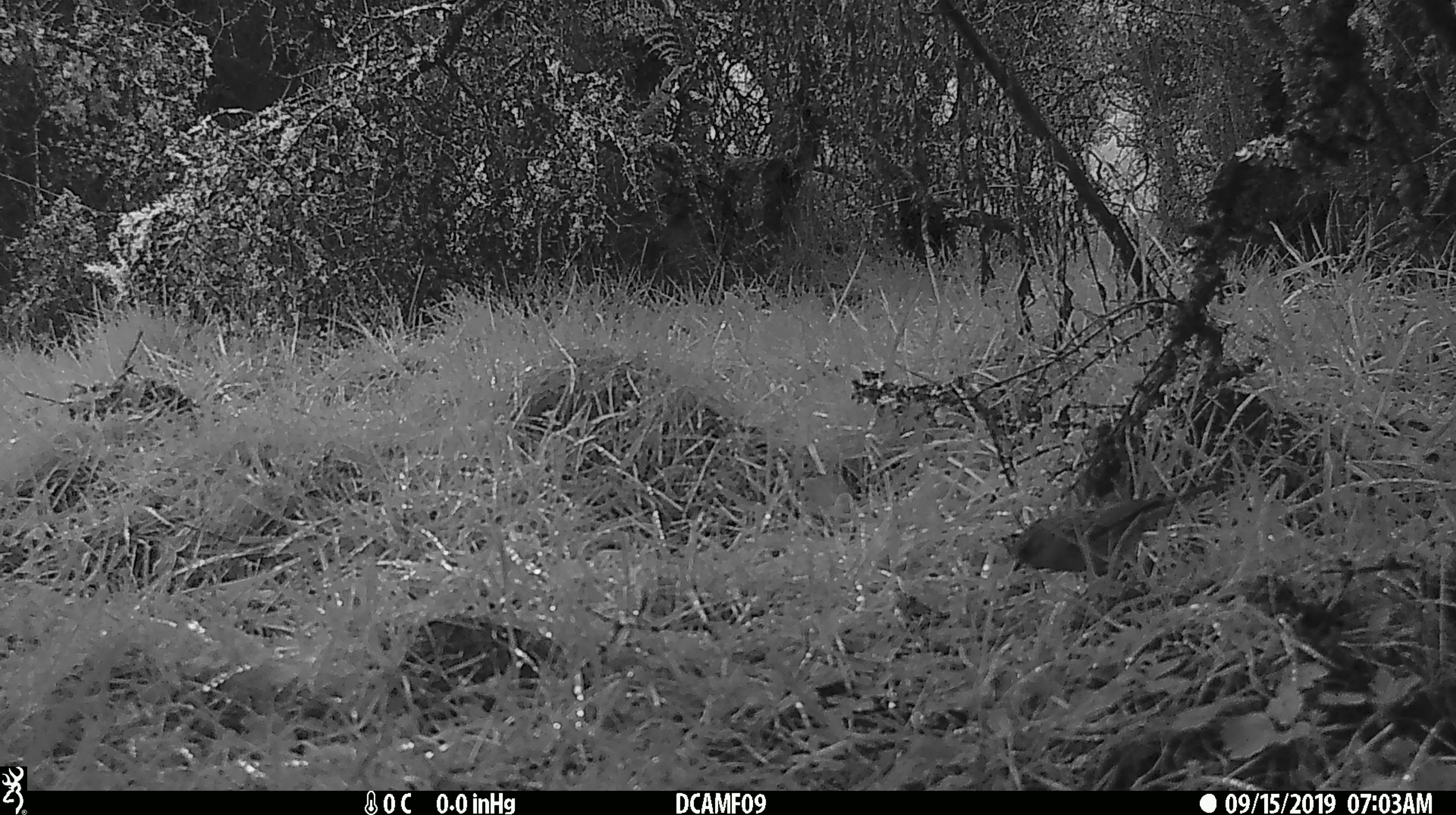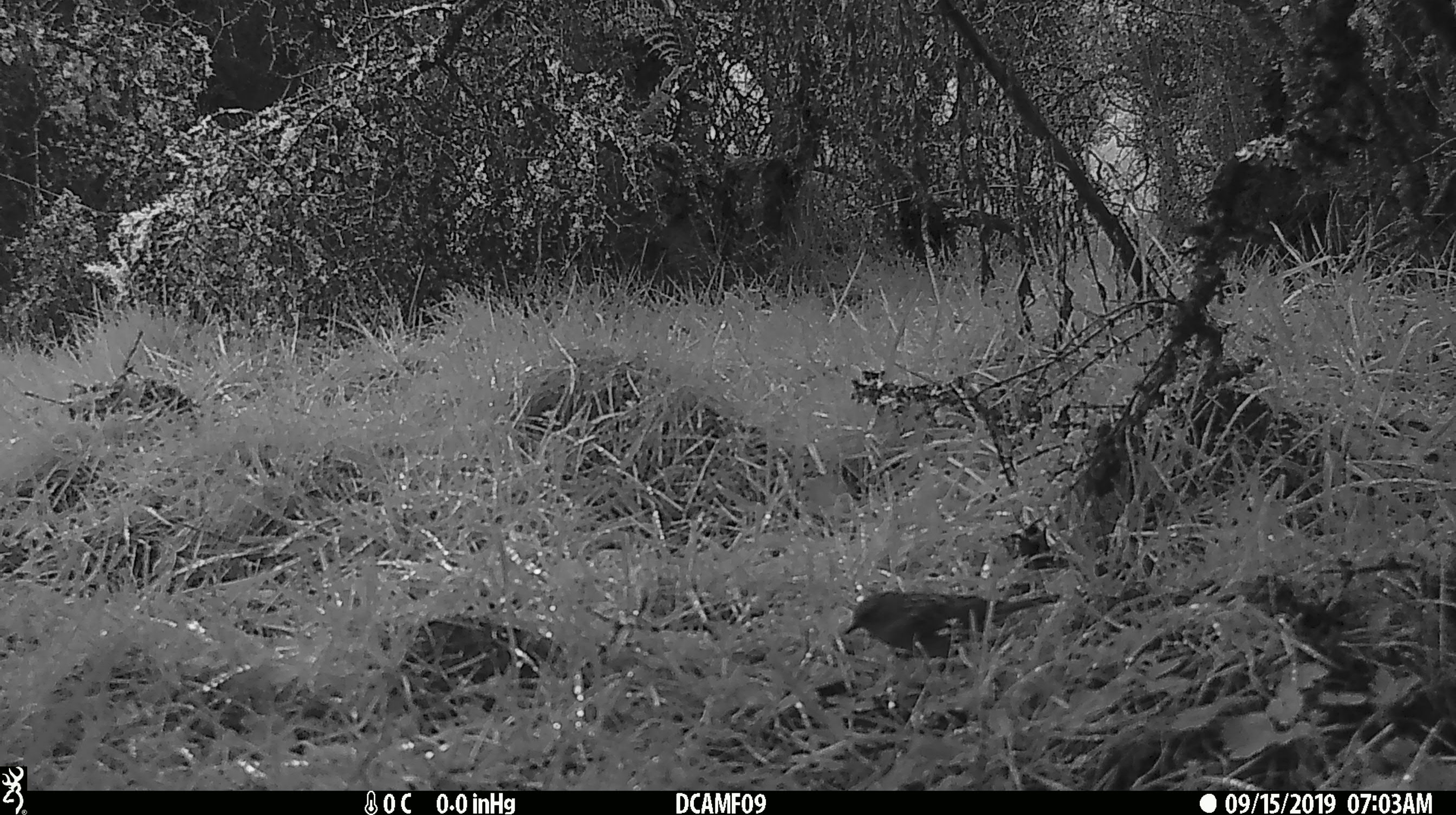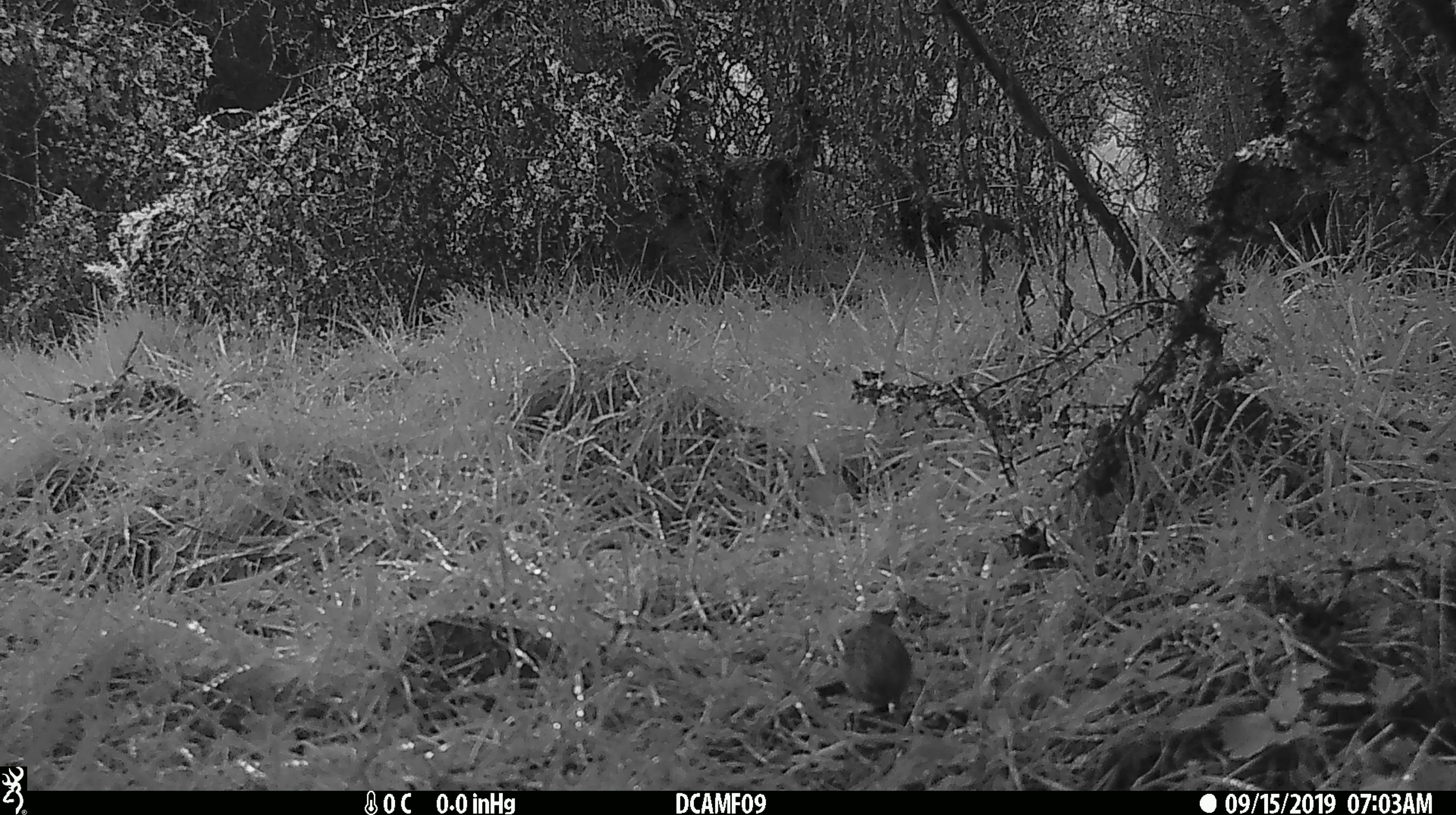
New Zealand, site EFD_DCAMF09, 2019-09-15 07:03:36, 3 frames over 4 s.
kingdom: Animalia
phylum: Chordata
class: Aves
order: Passeriformes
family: Prunellidae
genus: Prunella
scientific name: Prunella modularis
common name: dunnock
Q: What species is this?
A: Dunnock (Prunella modularis).